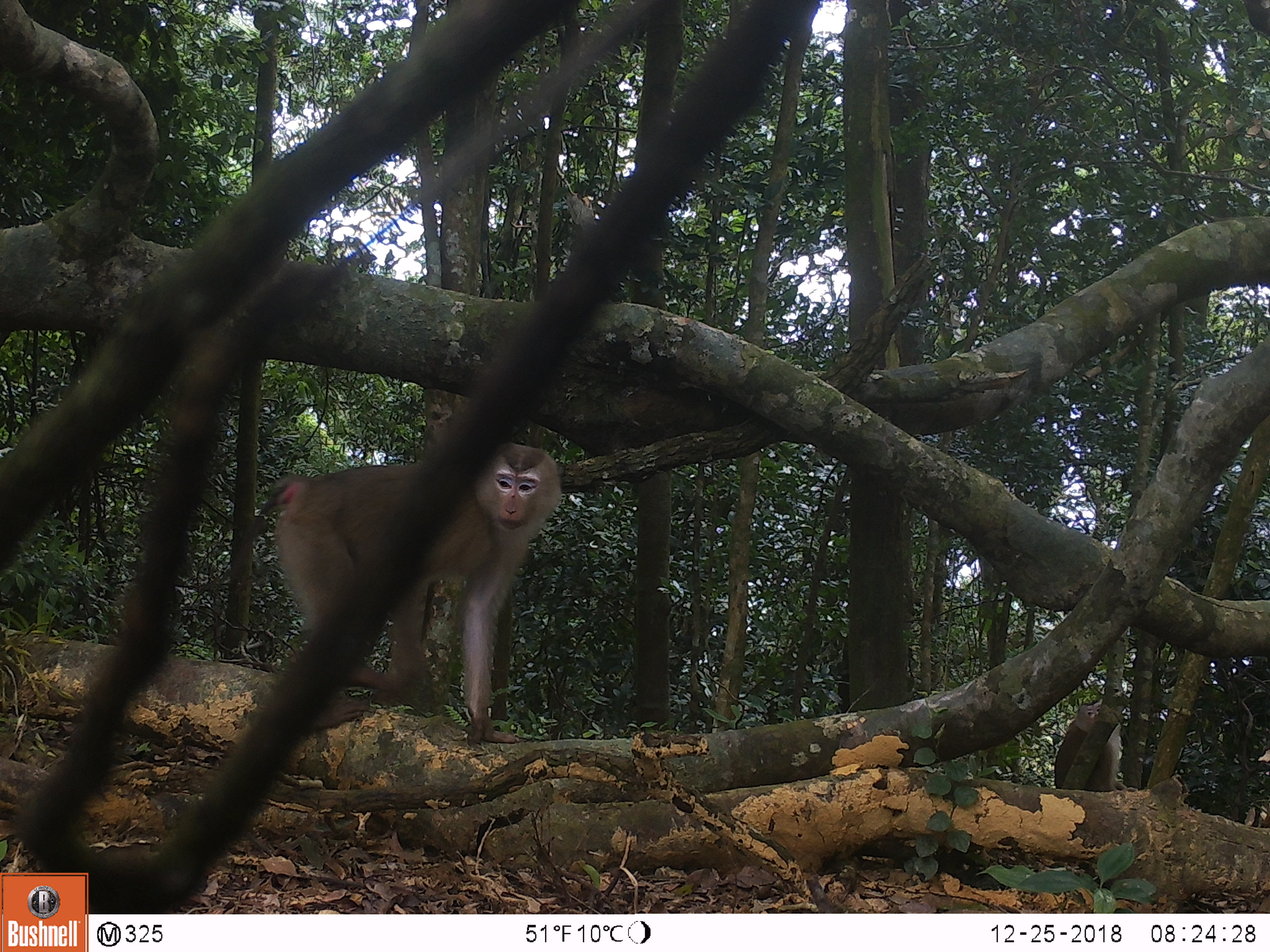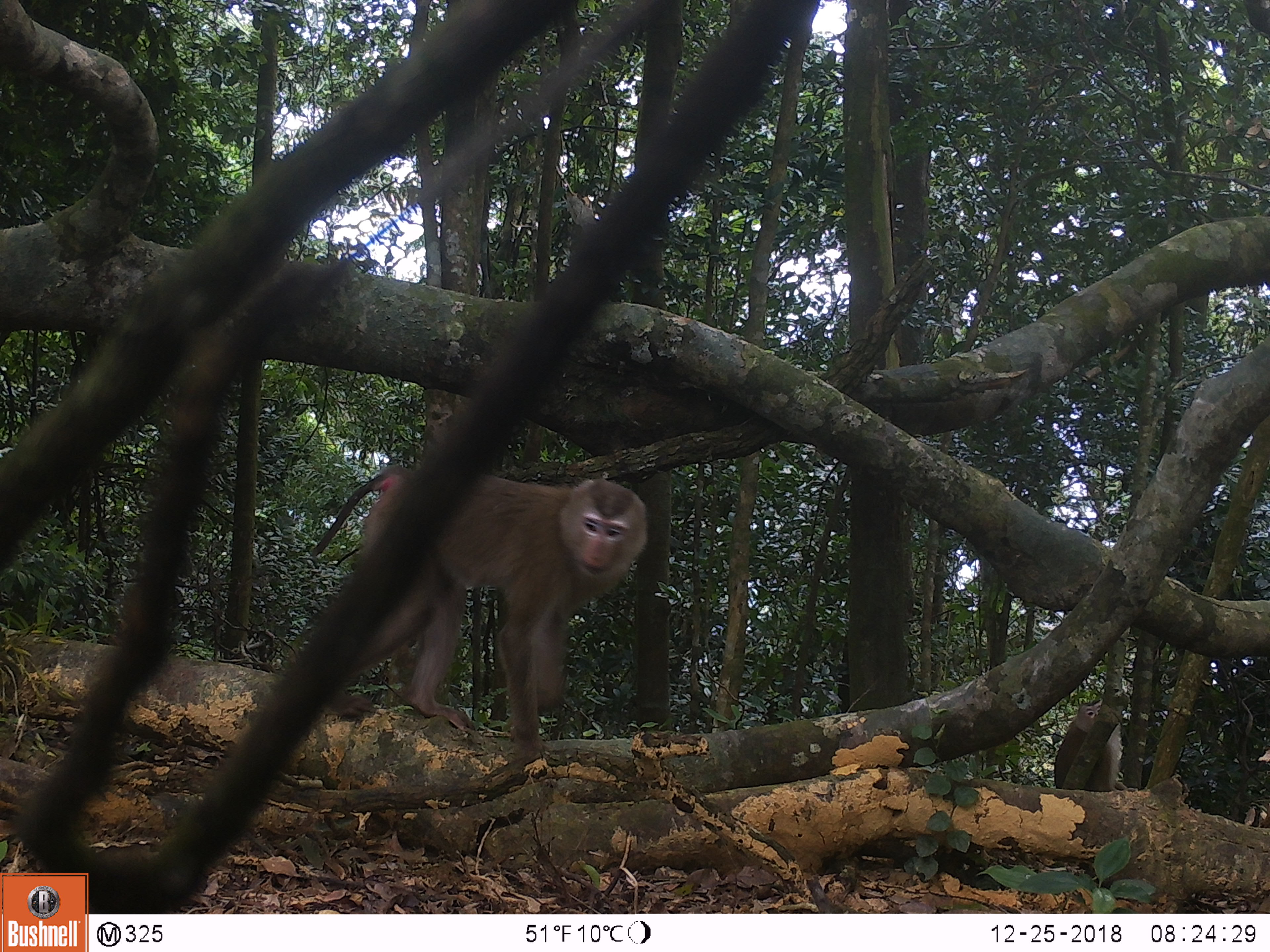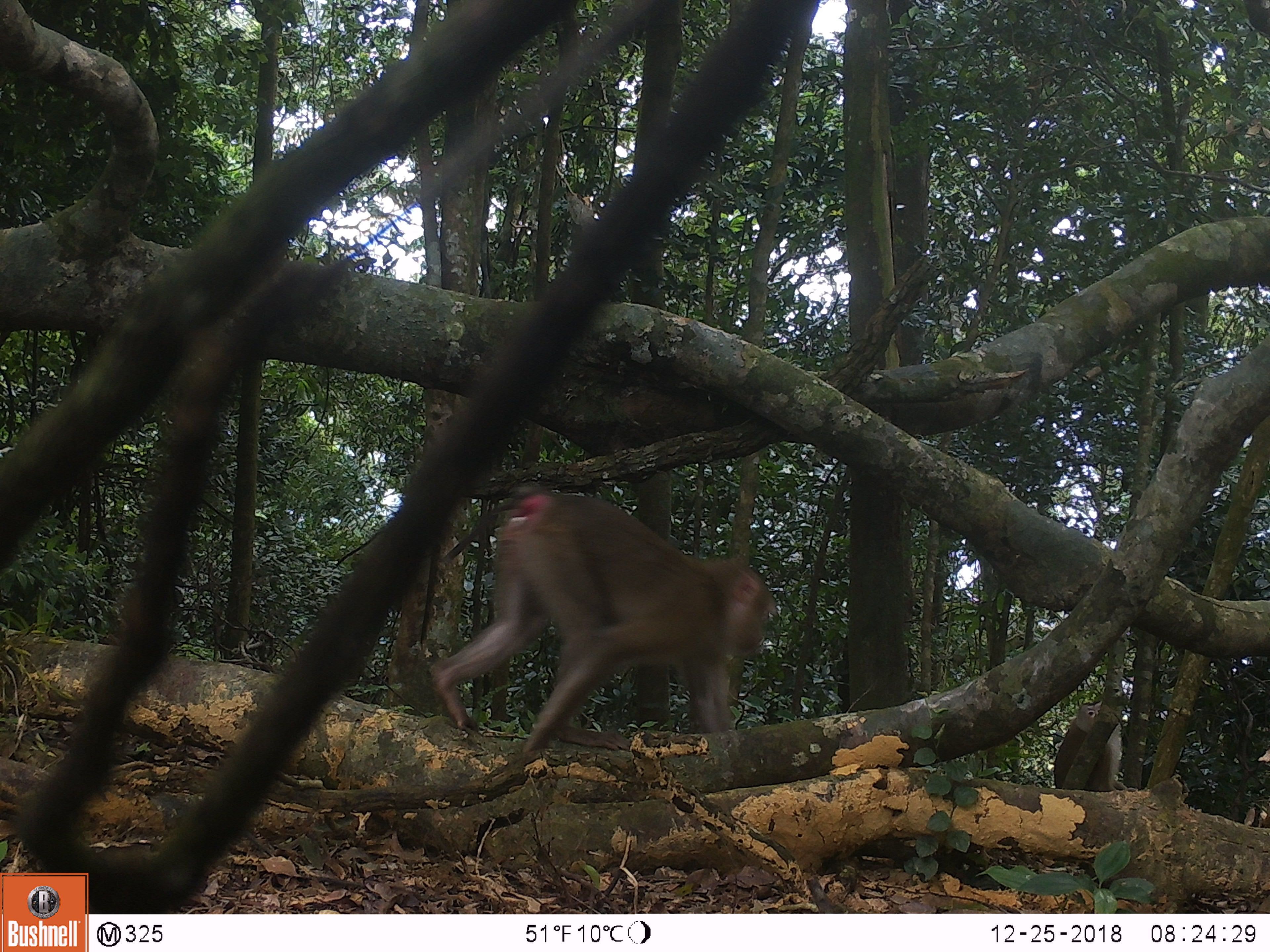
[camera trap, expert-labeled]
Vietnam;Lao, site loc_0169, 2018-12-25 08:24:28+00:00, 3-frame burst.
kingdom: Animalia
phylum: Chordata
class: Mammalia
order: Primates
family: Cercopithecidae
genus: Macaca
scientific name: Macaca nemestrina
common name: pig-tailed macaque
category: pig tailed macaque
Pig tailed macaque (pig-tailed macaque) (Macaca nemestrina). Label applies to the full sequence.